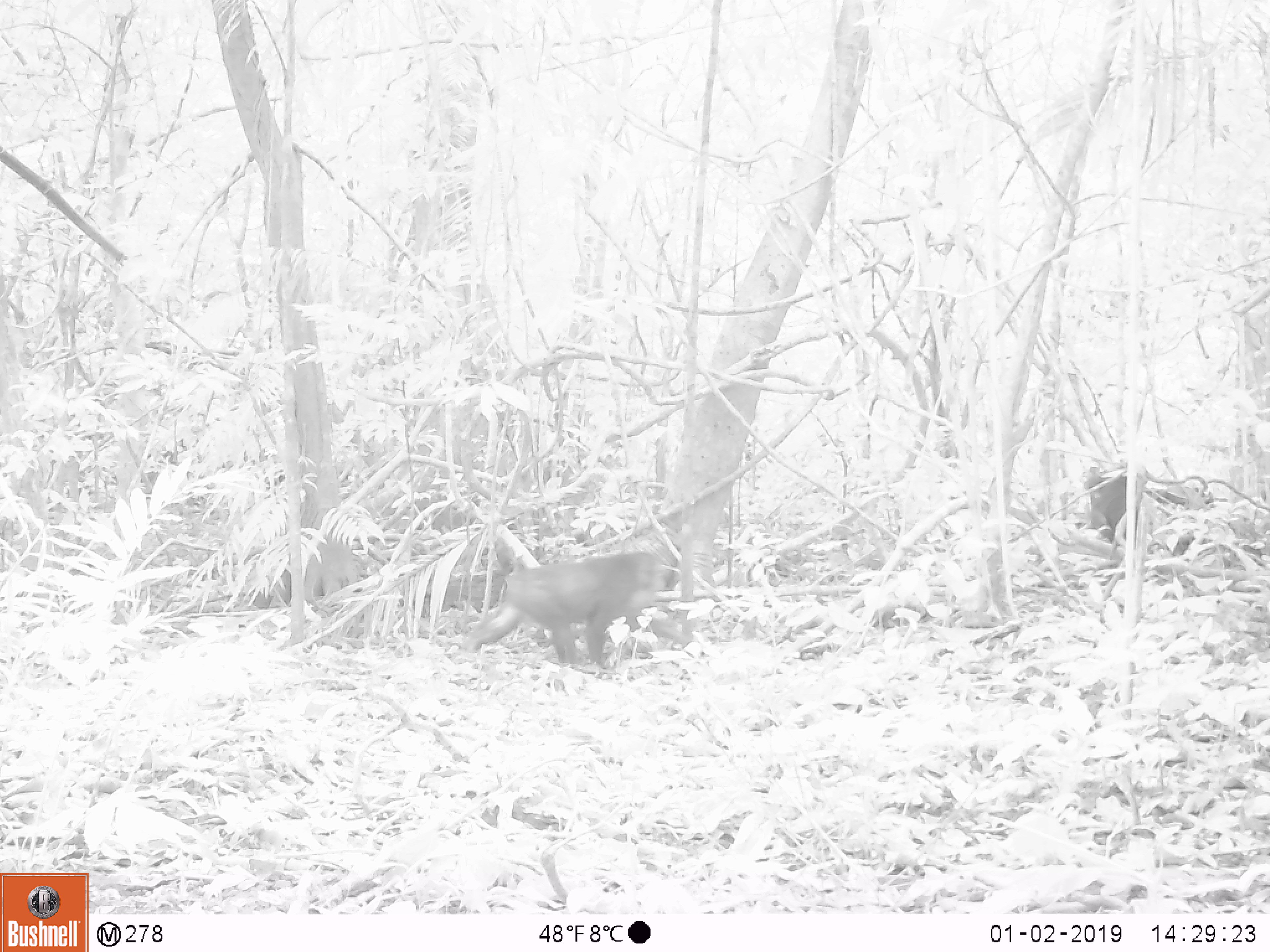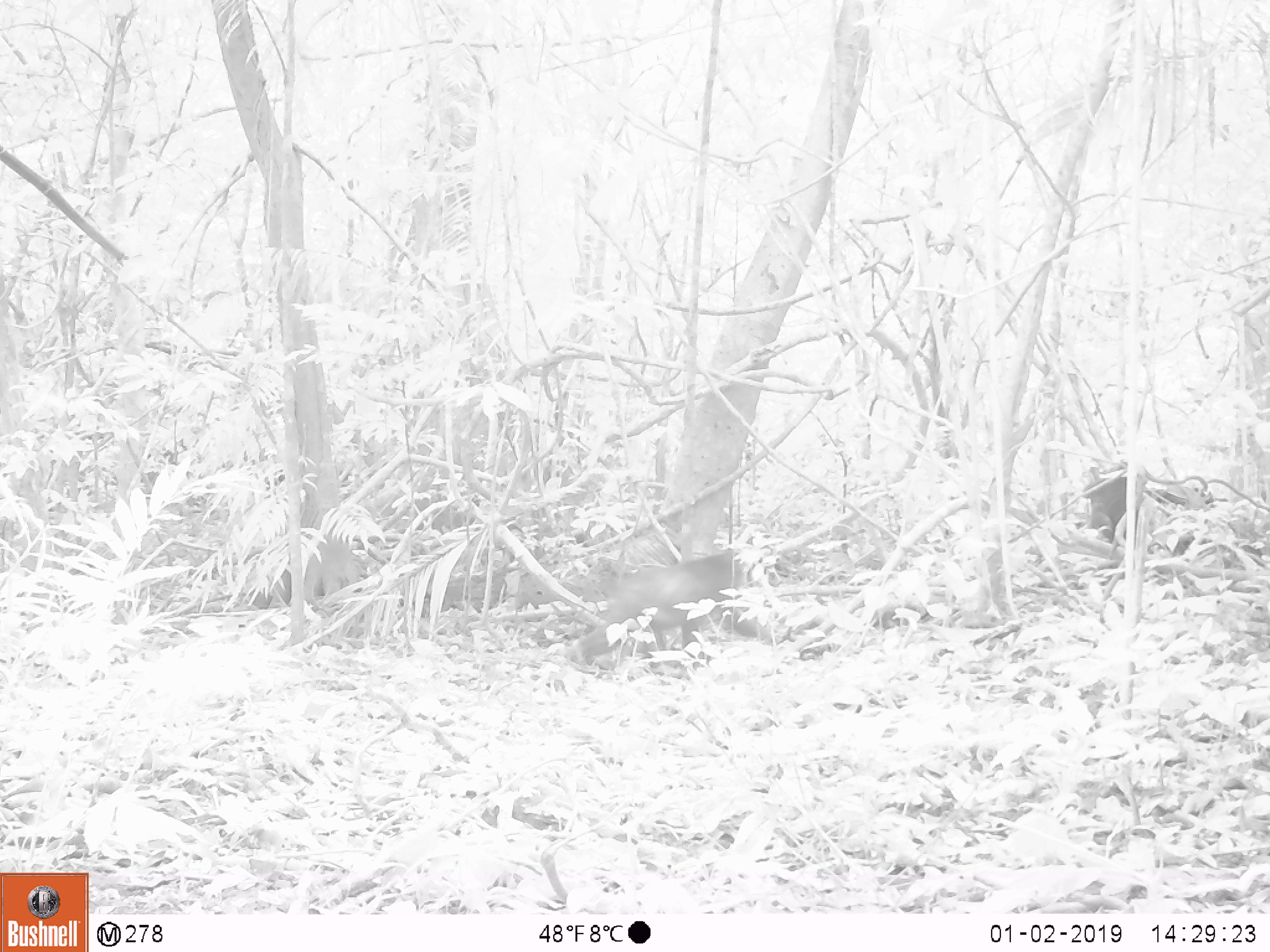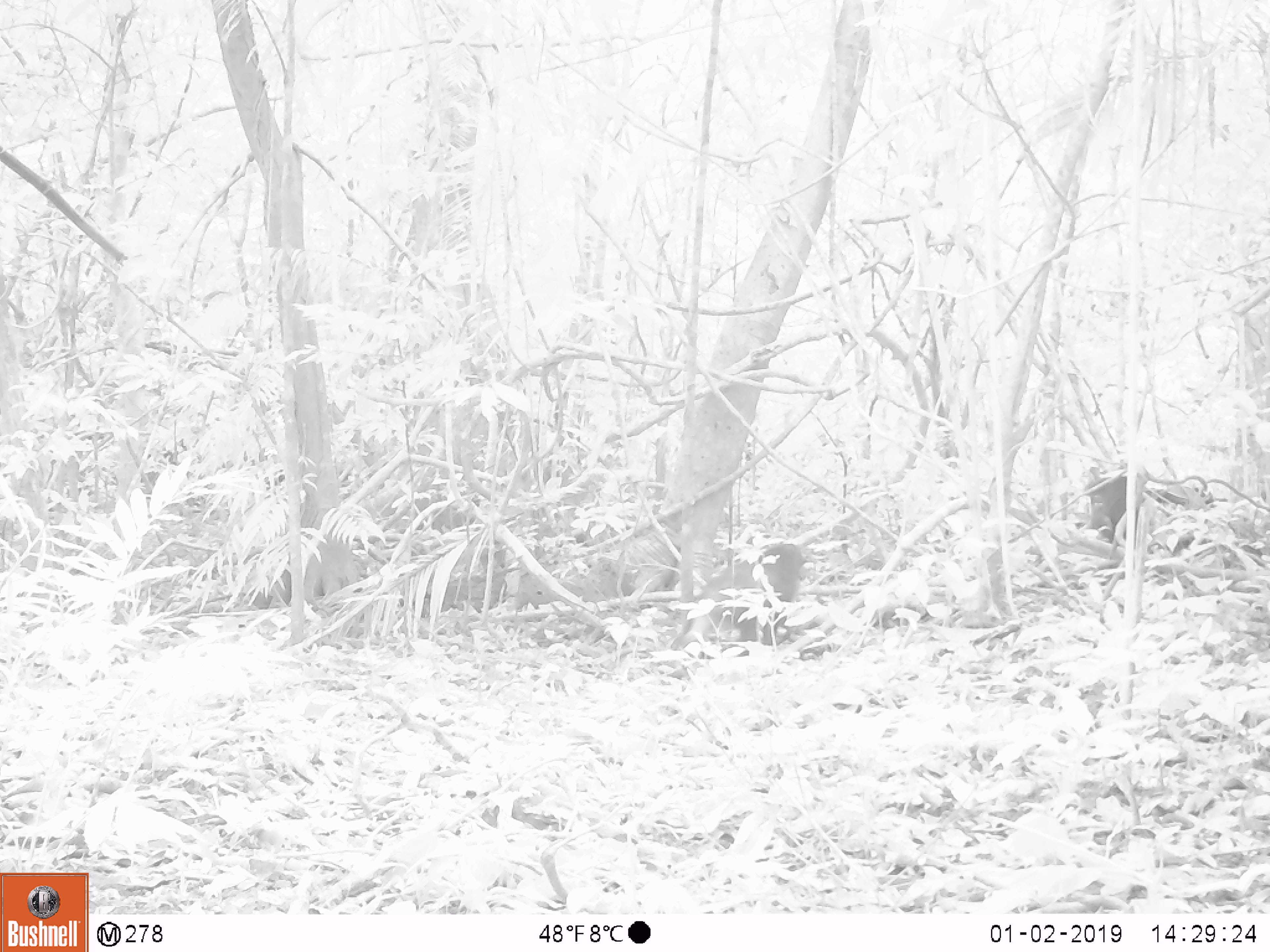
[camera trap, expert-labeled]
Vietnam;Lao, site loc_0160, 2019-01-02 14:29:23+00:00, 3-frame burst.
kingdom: Animalia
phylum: Chordata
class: Mammalia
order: Primates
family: Cercopithecidae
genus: Macaca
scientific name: Macaca arctoides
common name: stump-tailed macaque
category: stump tailed macaque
Stump tailed macaque (stump-tailed macaque) (Macaca arctoides). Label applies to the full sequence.